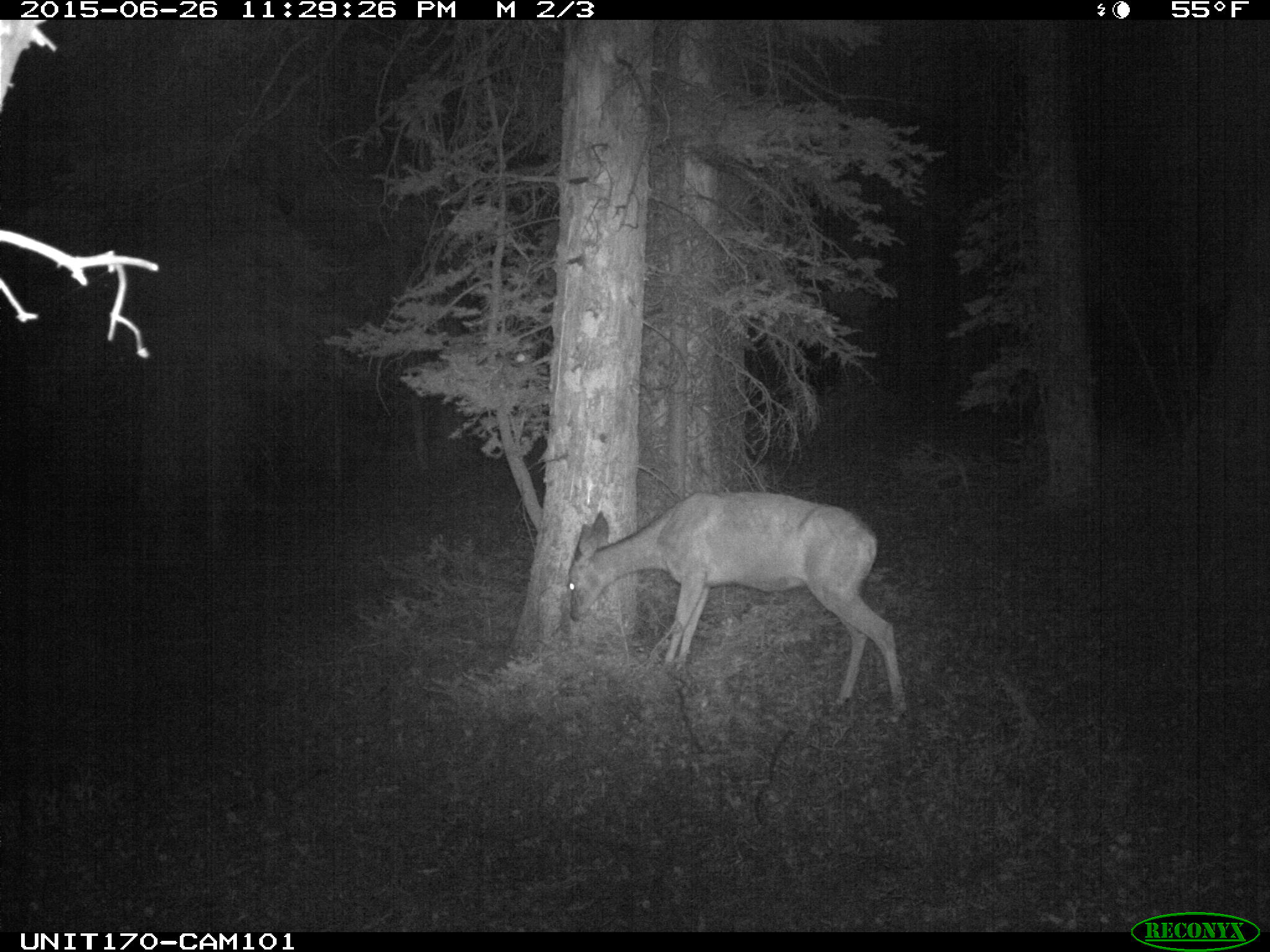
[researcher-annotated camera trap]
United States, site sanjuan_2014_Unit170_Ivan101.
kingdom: Animalia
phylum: Chordata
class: Mammalia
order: Artiodactyla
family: Cervidae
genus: Odocoileus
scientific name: Odocoileus hemionus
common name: mule deer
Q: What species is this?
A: Odocoileus hemionus (mule deer).